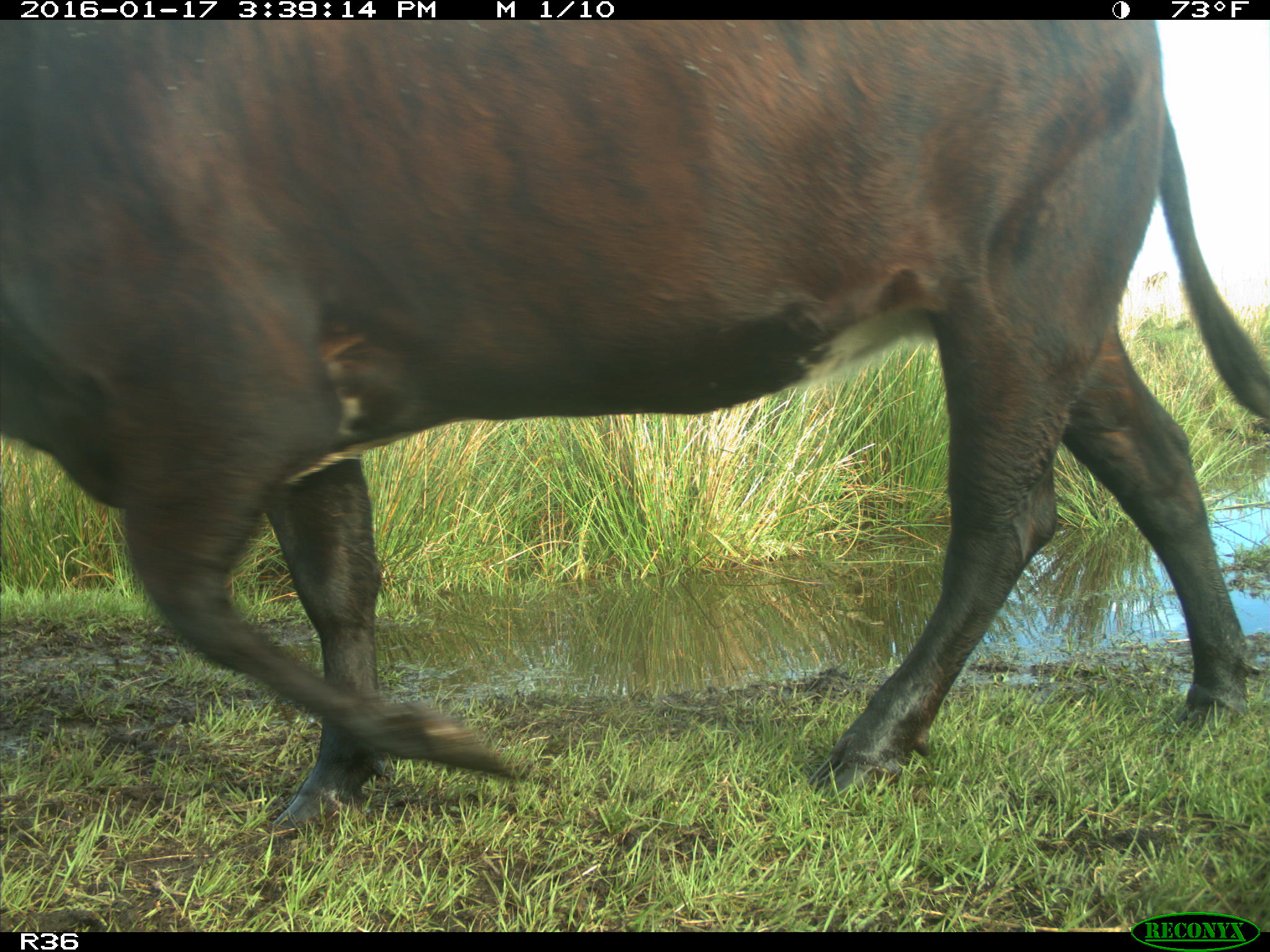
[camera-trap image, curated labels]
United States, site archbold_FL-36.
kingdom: Animalia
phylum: Chordata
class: Mammalia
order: Artiodactyla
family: Bovidae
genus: Bos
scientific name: Bos taurus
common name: domestic cow